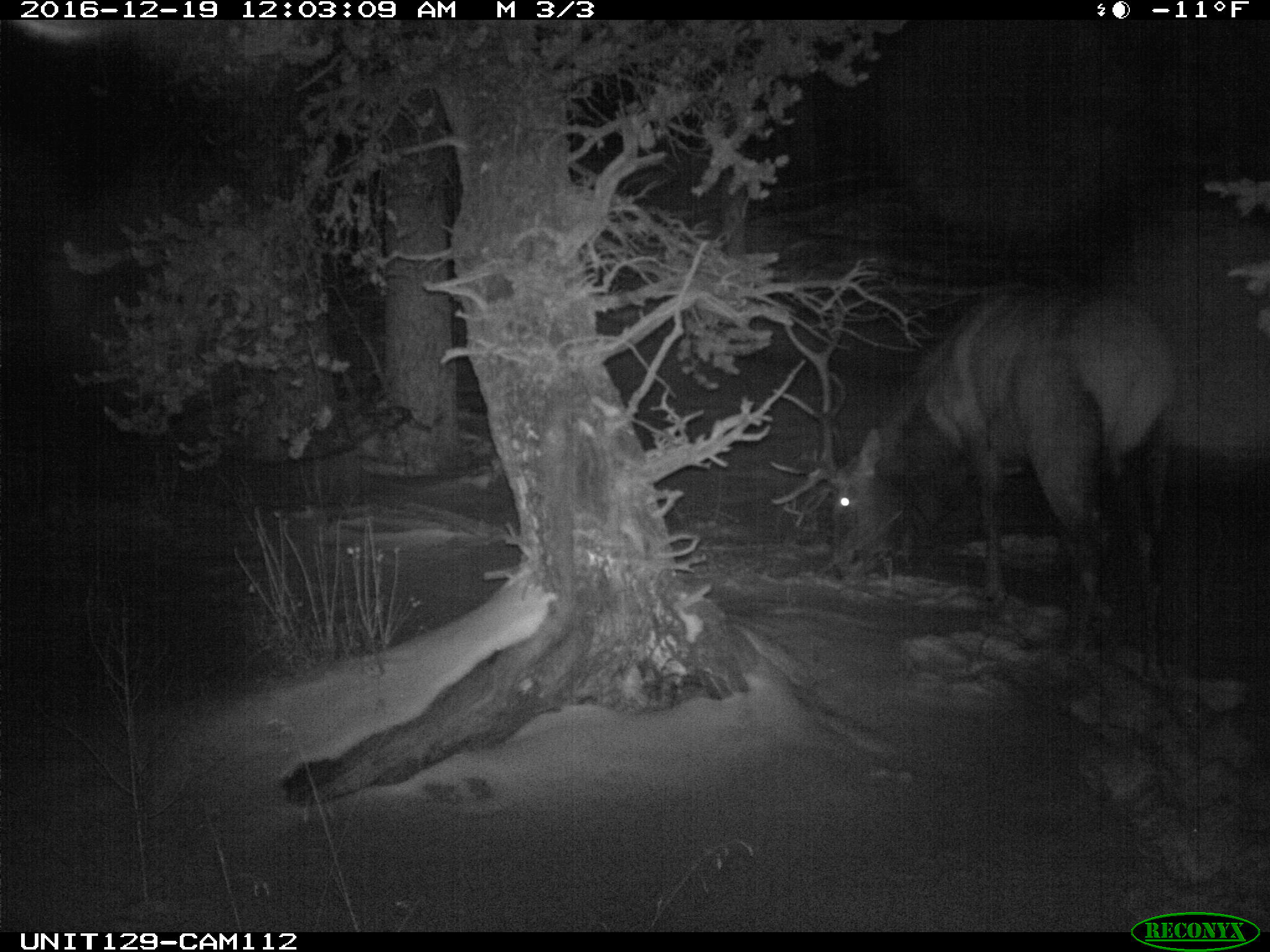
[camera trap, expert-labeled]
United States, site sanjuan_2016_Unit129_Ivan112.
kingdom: Animalia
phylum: Chordata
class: Mammalia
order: Artiodactyla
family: Cervidae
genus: Cervus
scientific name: Cervus elaphus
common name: red deer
Cervus elaphus (red deer).